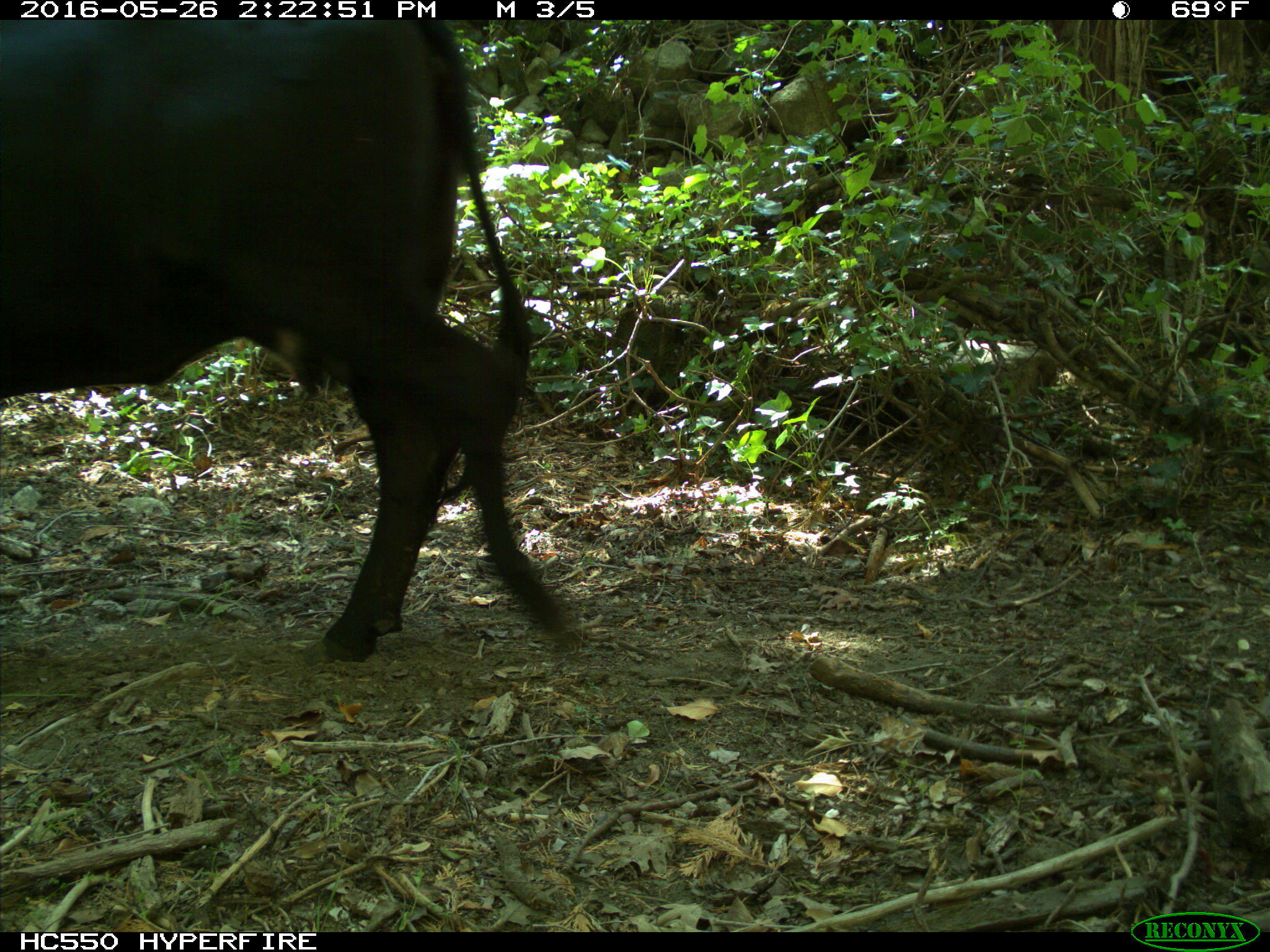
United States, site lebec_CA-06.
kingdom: Animalia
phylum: Chordata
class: Mammalia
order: Artiodactyla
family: Bovidae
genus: Bos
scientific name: Bos taurus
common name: domestic cow